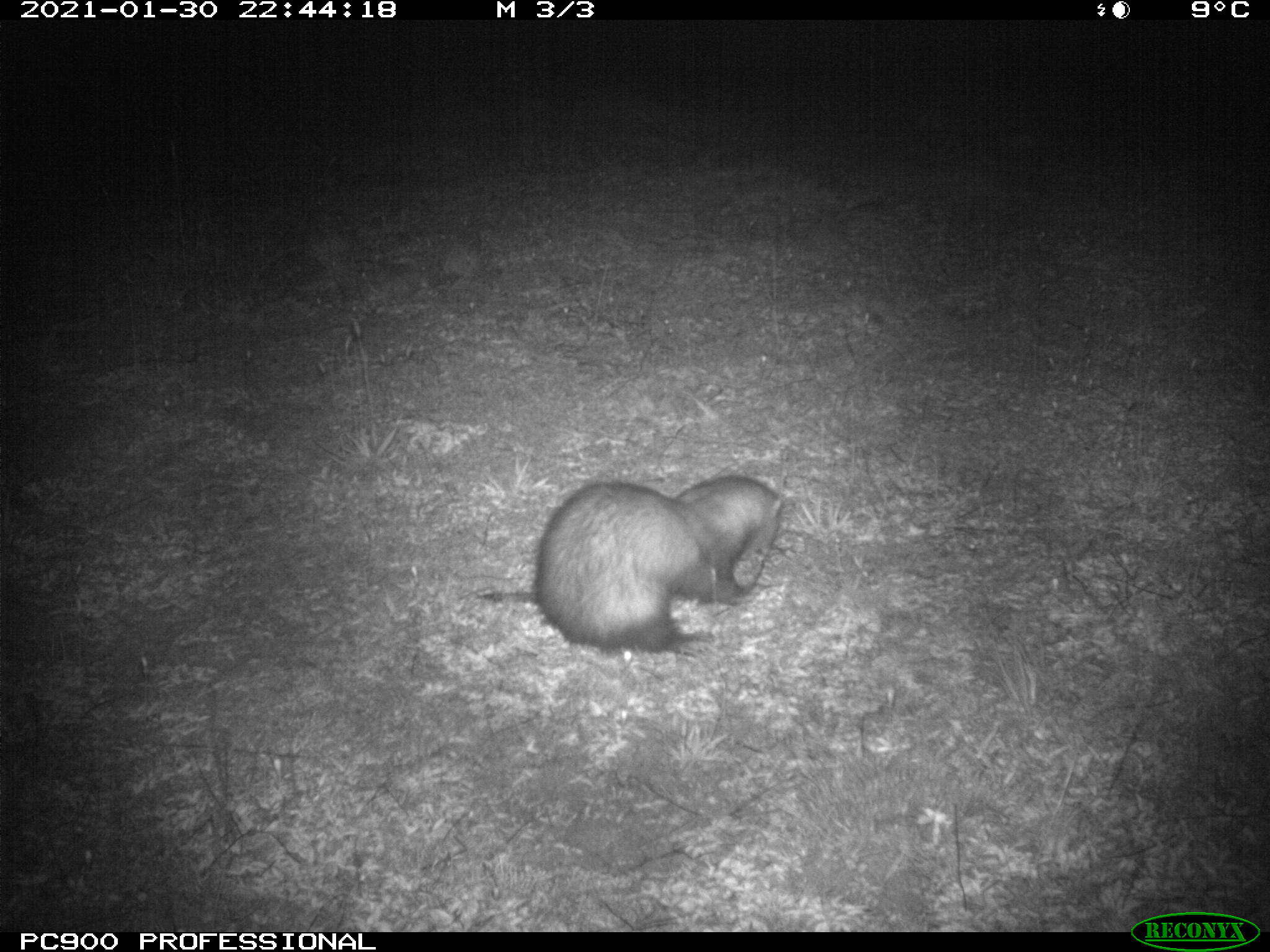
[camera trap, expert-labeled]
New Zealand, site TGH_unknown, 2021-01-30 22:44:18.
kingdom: Animalia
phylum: Chordata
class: Mammalia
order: Carnivora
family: Mustelidae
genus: Mustela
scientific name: Mustela furo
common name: ferret